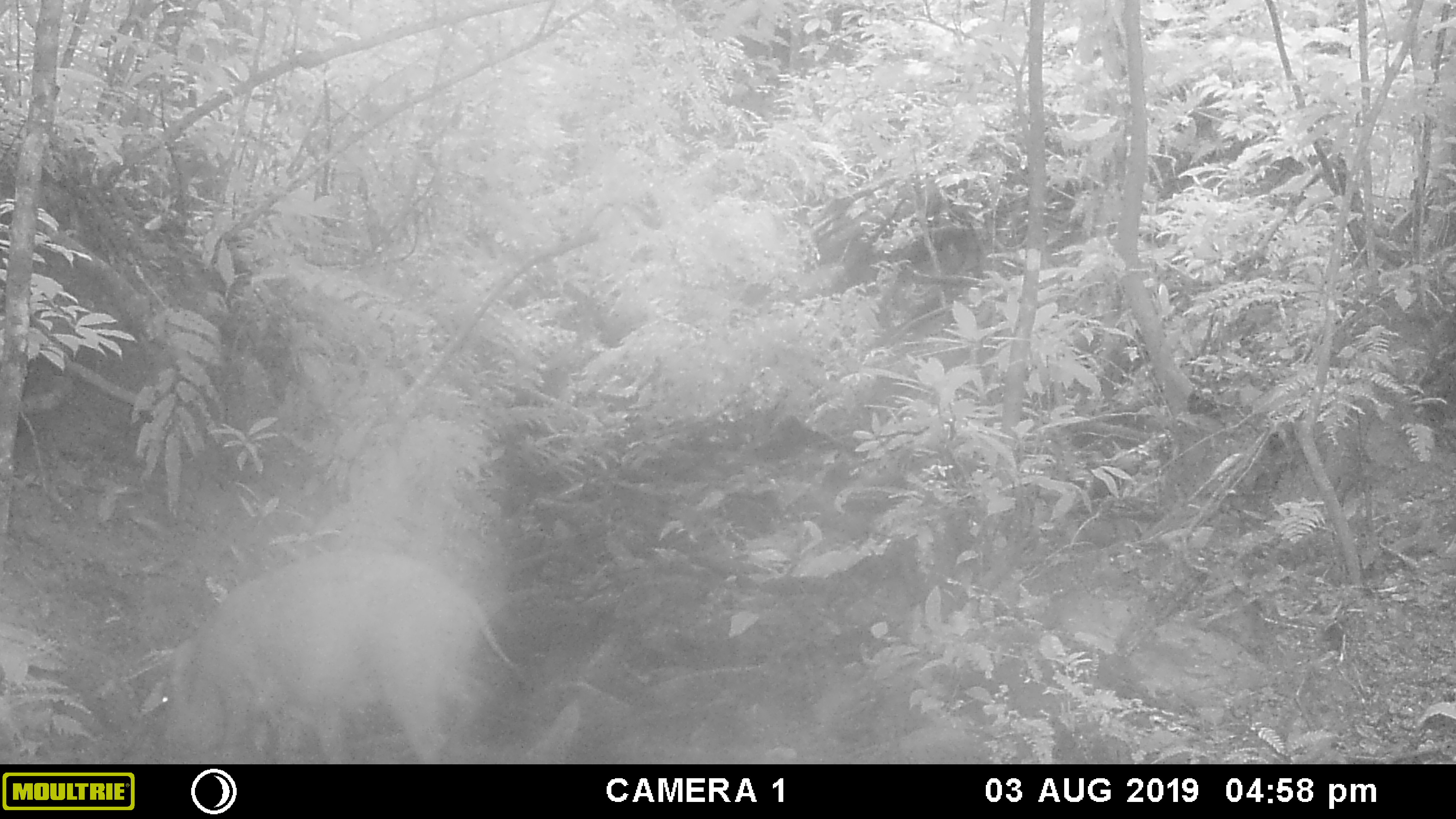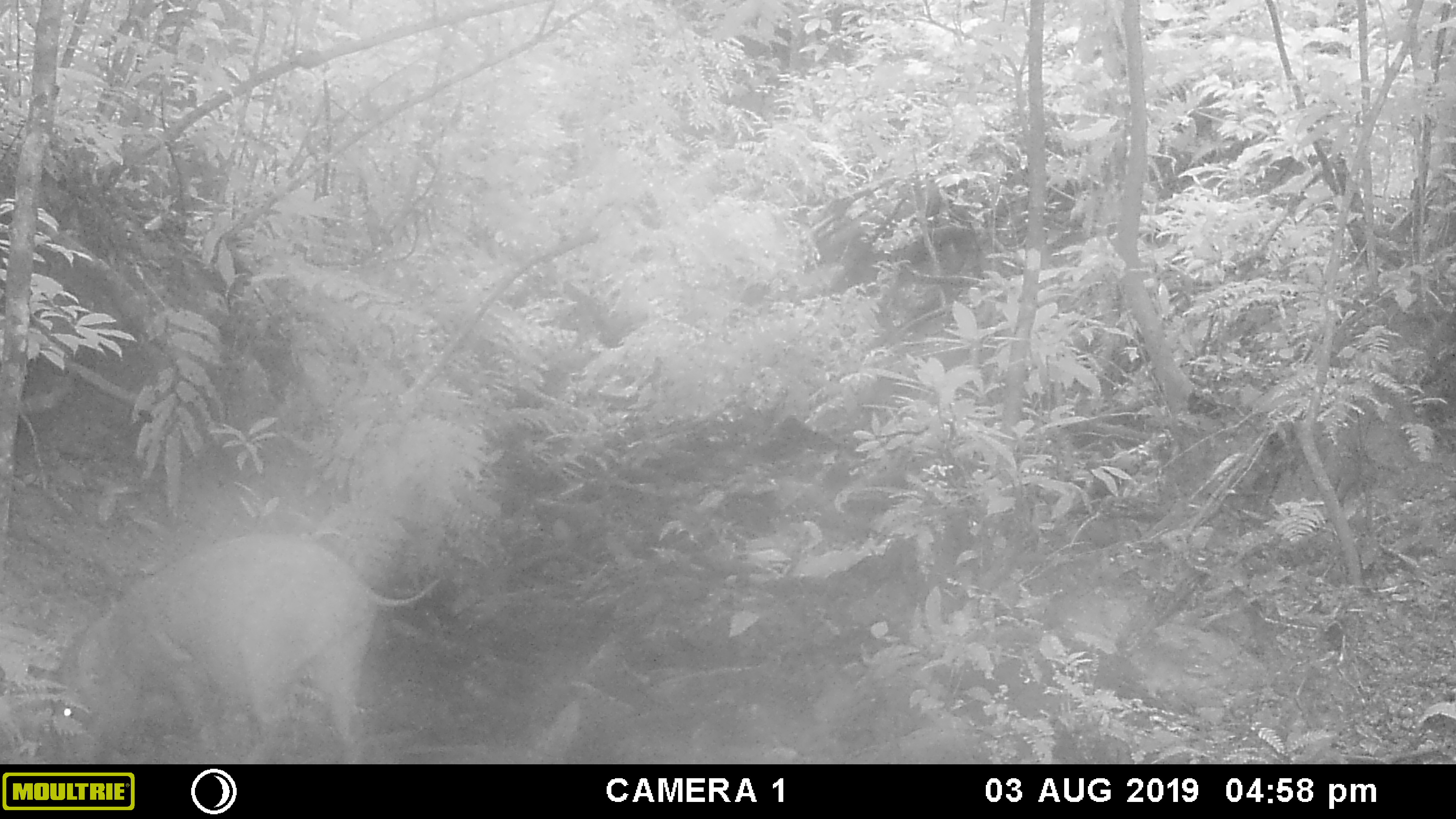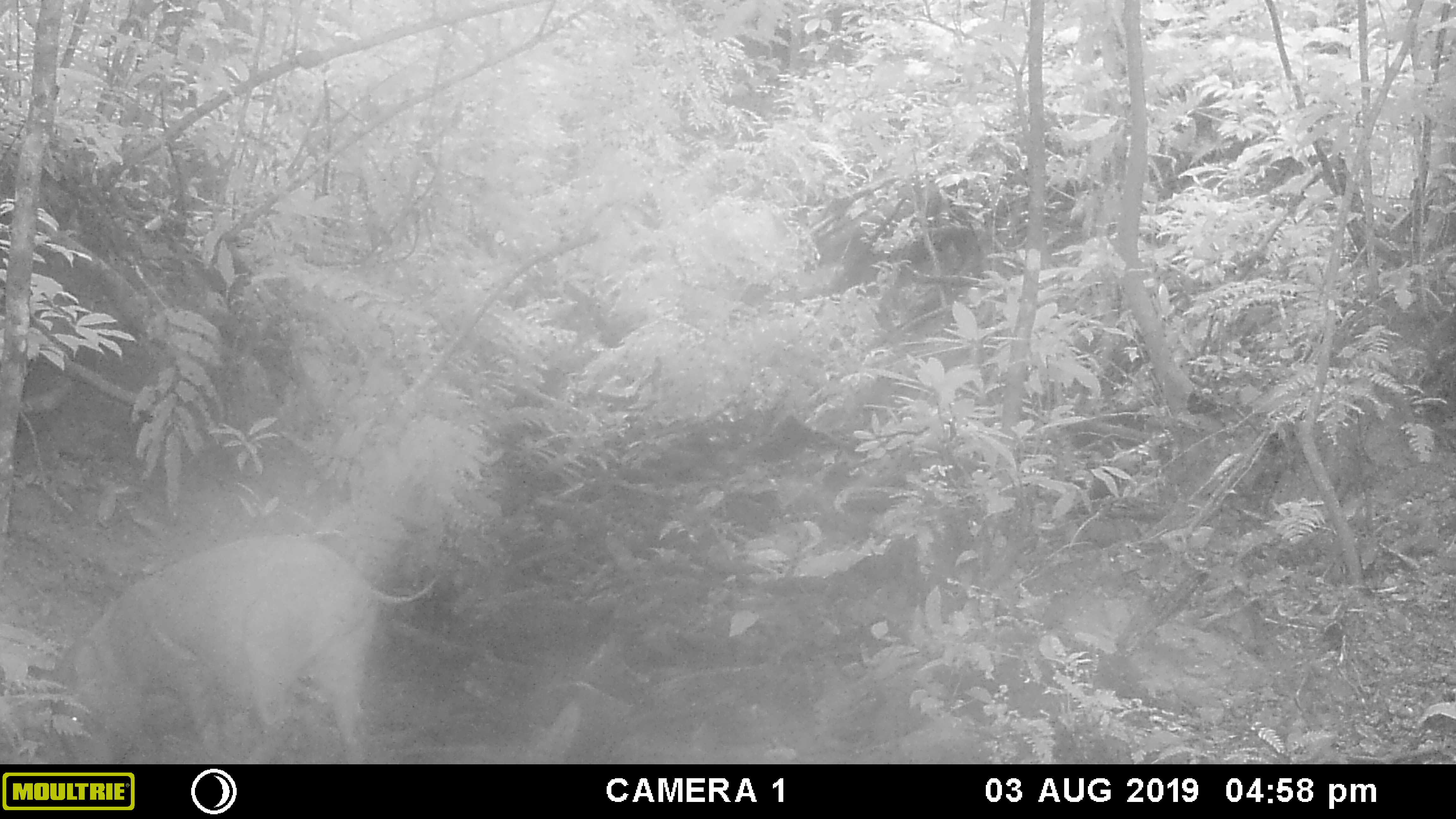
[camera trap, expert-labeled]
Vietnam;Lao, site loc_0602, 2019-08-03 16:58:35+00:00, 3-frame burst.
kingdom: Animalia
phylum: Chordata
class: Mammalia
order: Artiodactyla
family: Suidae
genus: Sus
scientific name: Sus scrofa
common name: eurasian wild pig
Eurasian wild pig (Sus scrofa). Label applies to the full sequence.